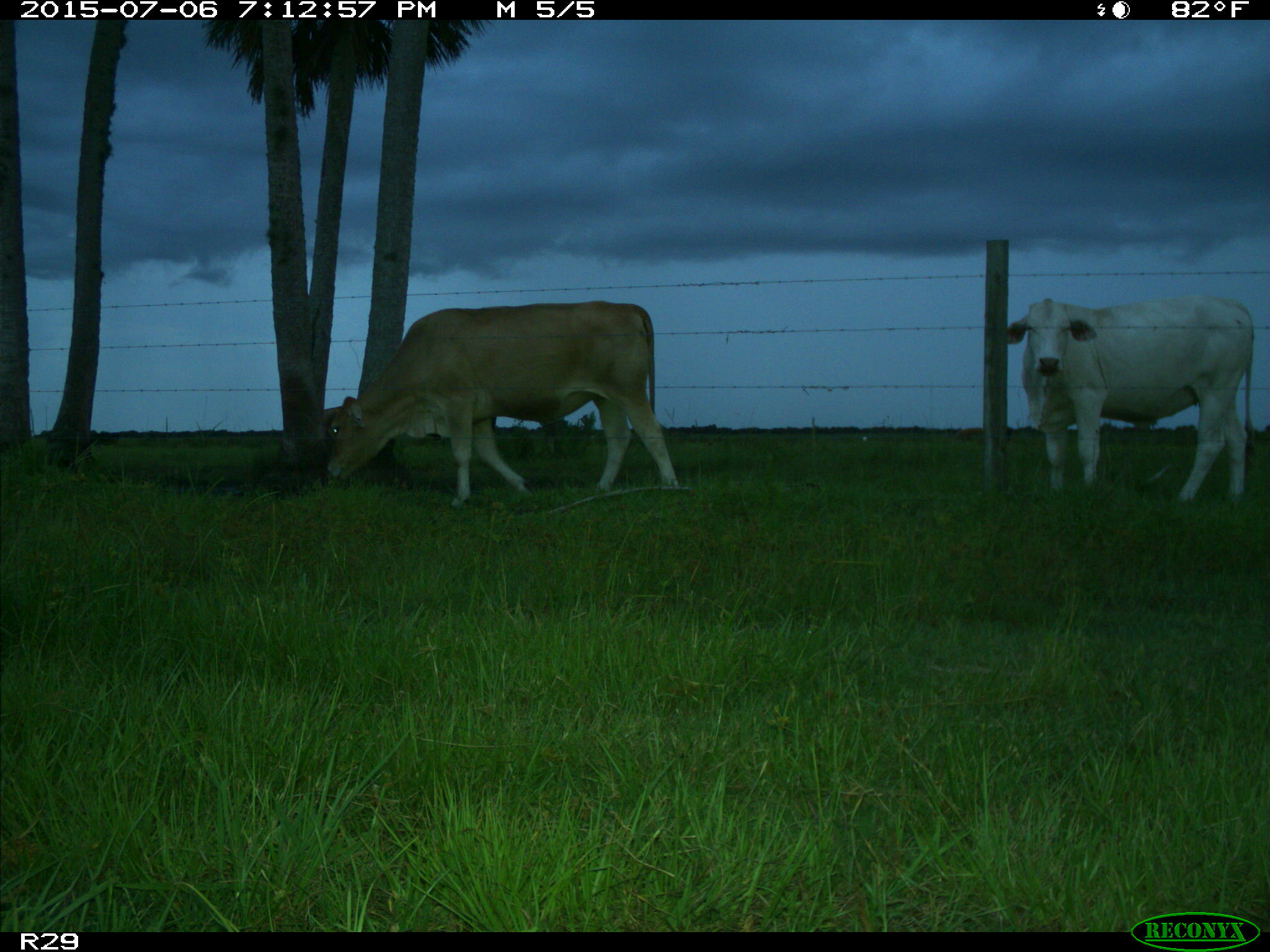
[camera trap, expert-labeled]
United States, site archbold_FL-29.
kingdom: Animalia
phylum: Chordata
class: Mammalia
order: Artiodactyla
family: Bovidae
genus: Bos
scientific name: Bos taurus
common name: domestic cow